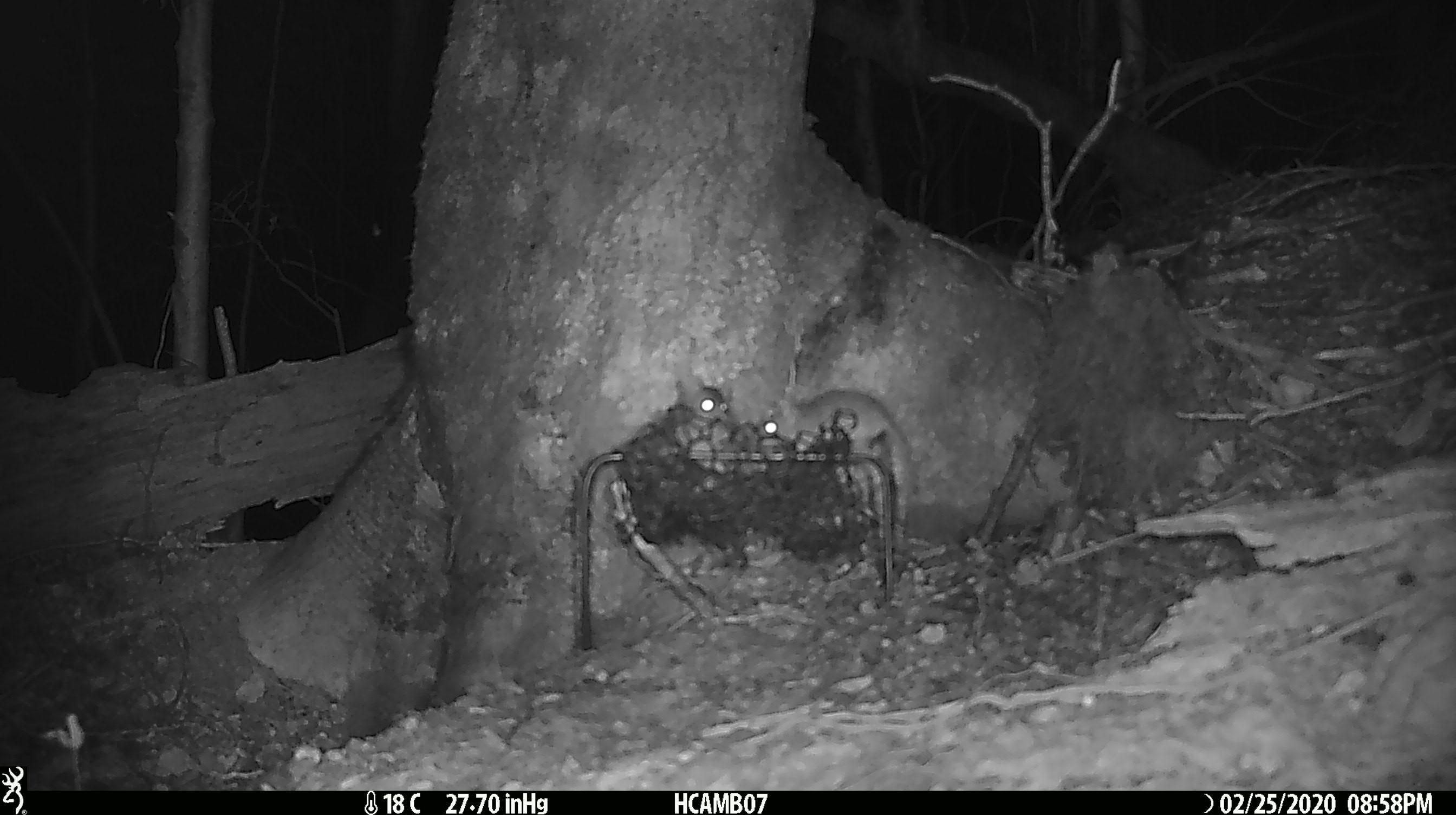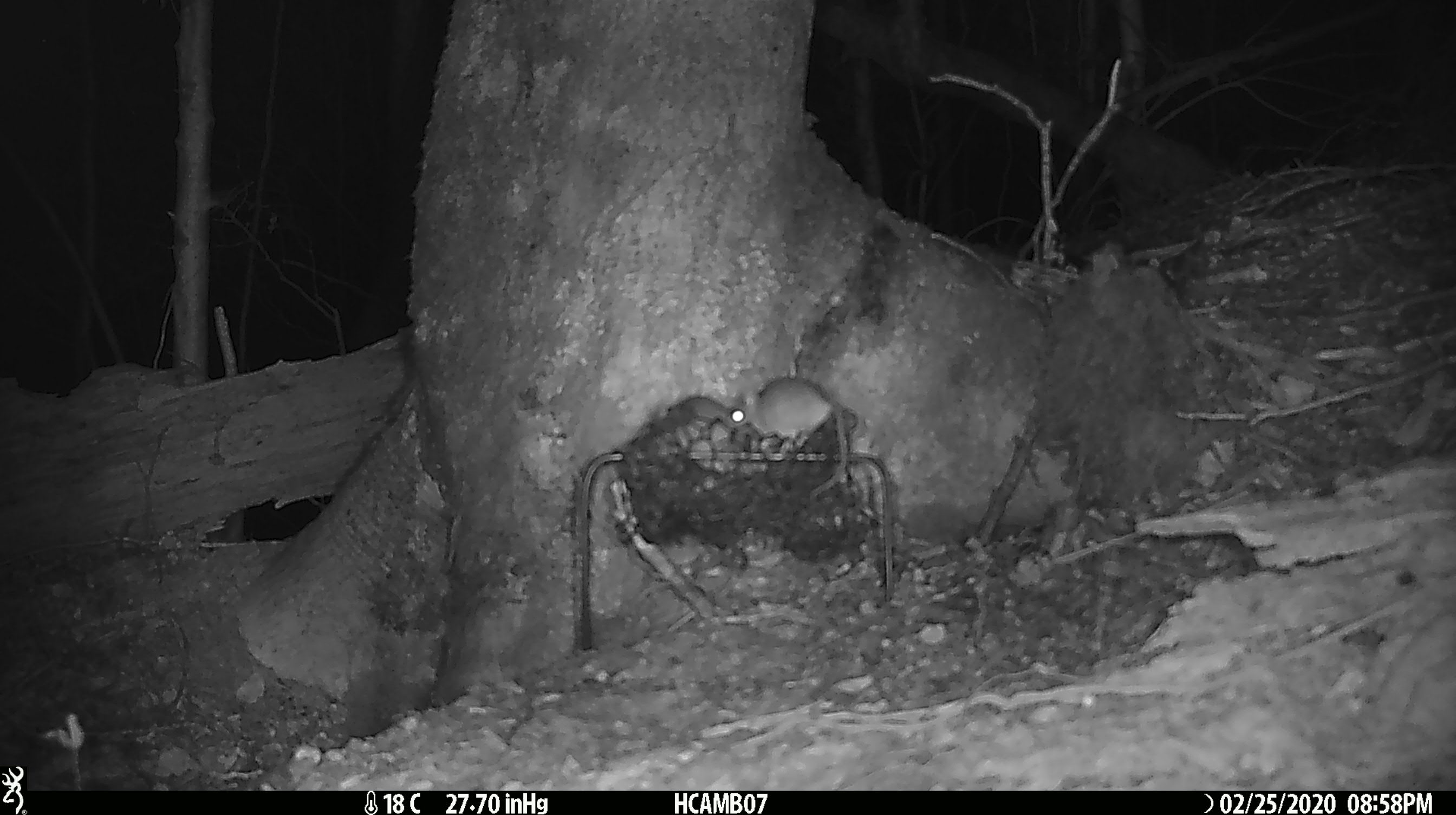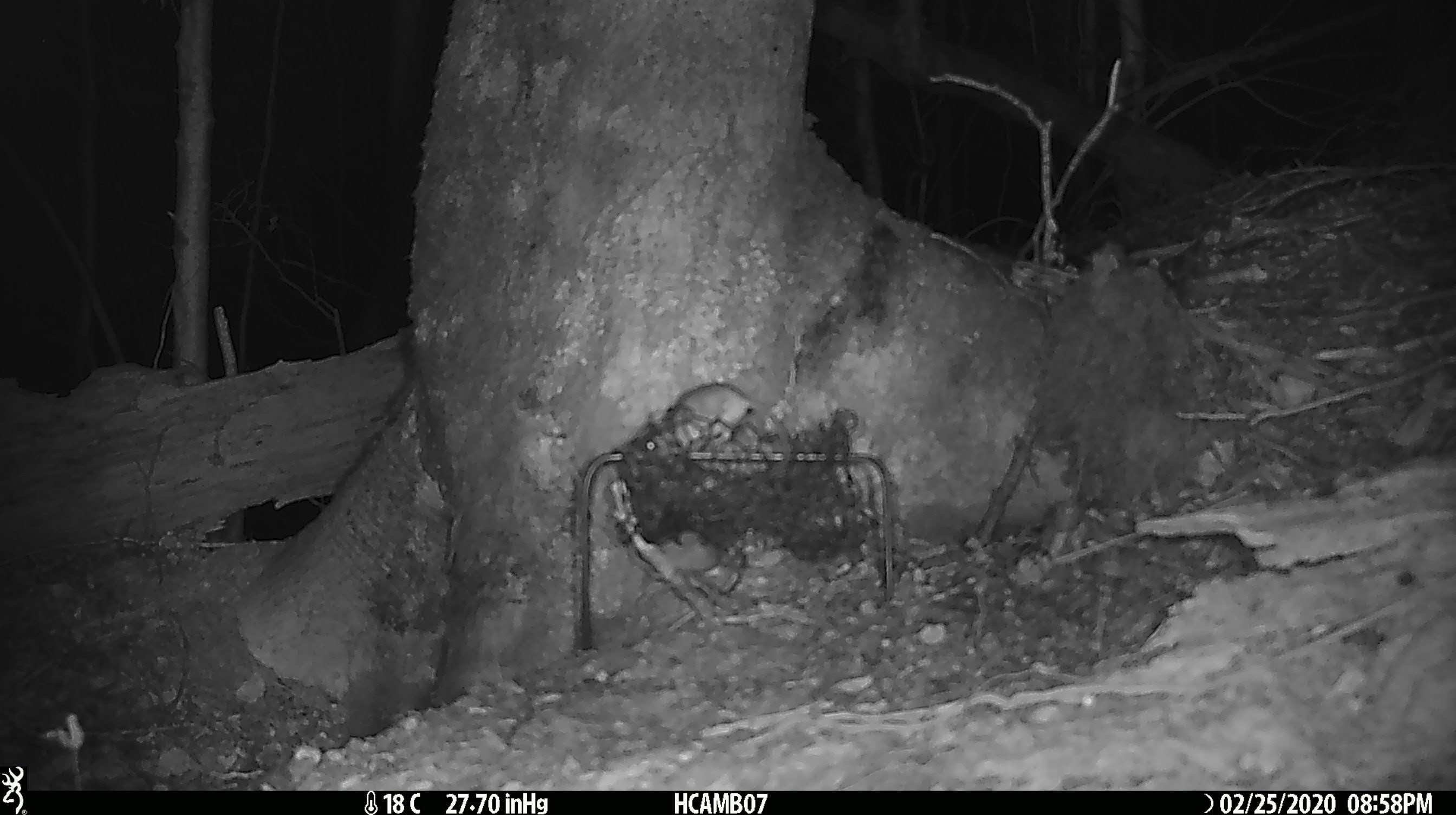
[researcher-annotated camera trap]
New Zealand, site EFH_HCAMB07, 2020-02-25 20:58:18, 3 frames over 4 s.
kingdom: Animalia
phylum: Chordata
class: Mammalia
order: Rodentia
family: Muridae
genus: Mus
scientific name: Mus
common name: mouse